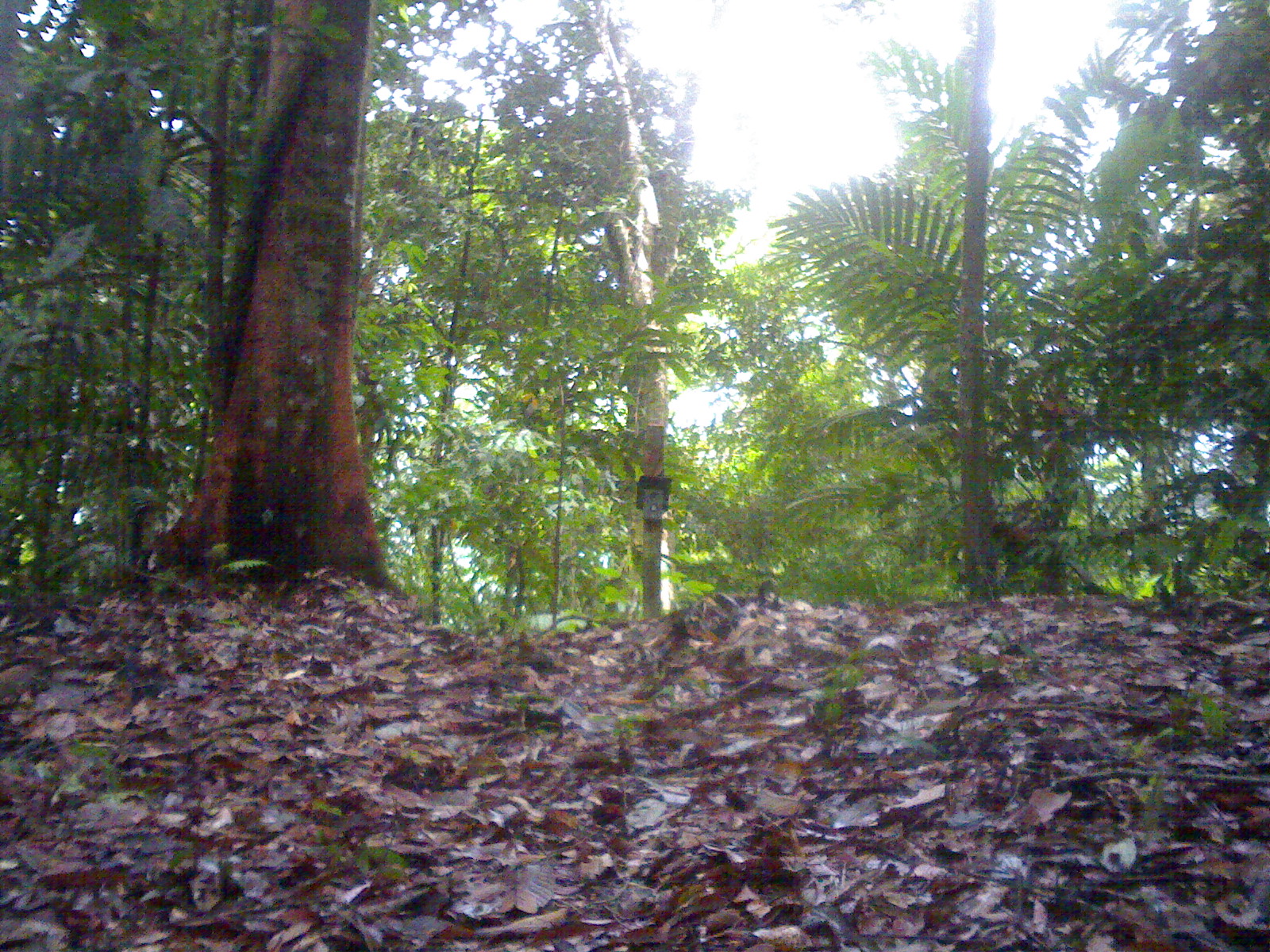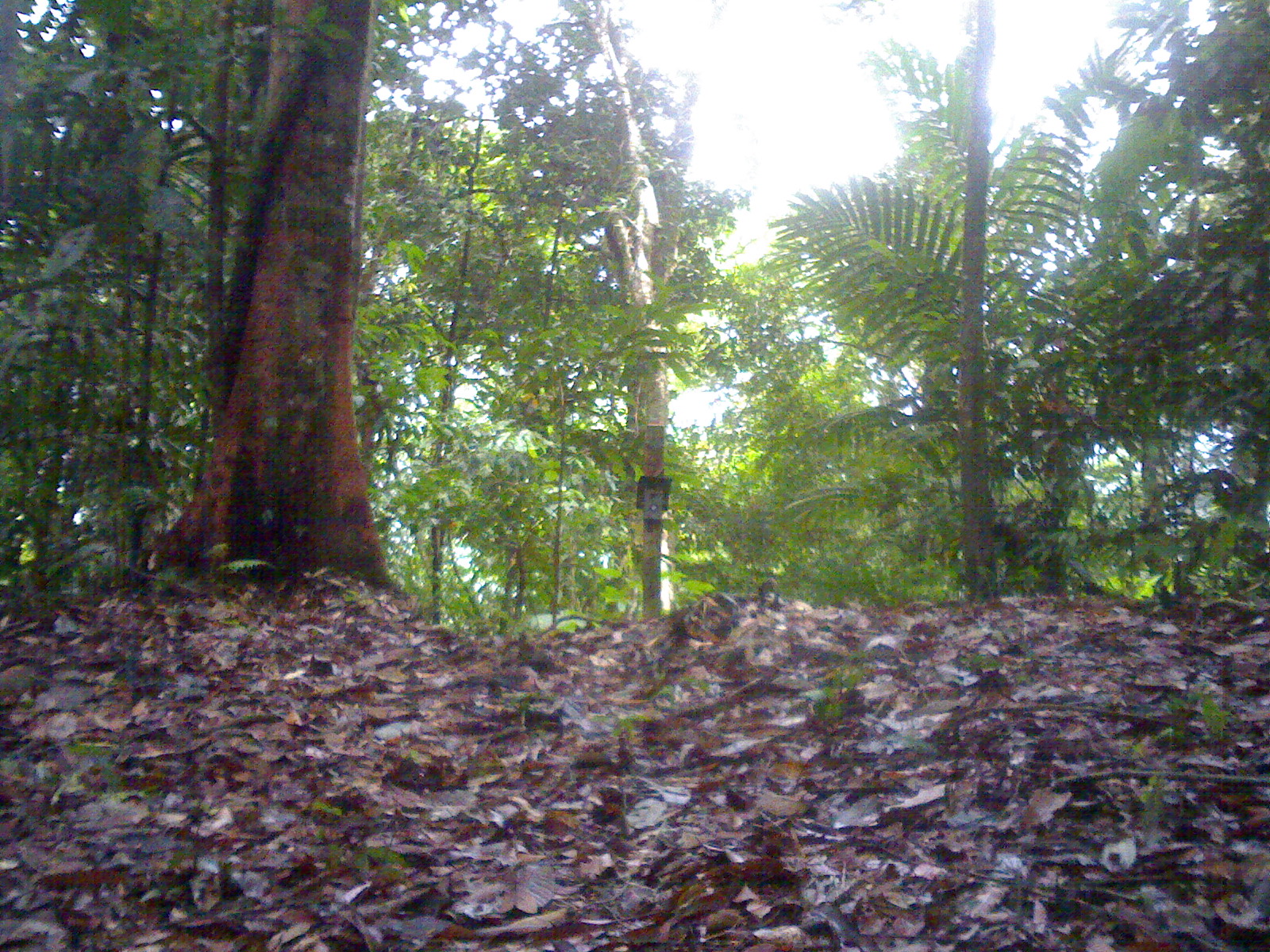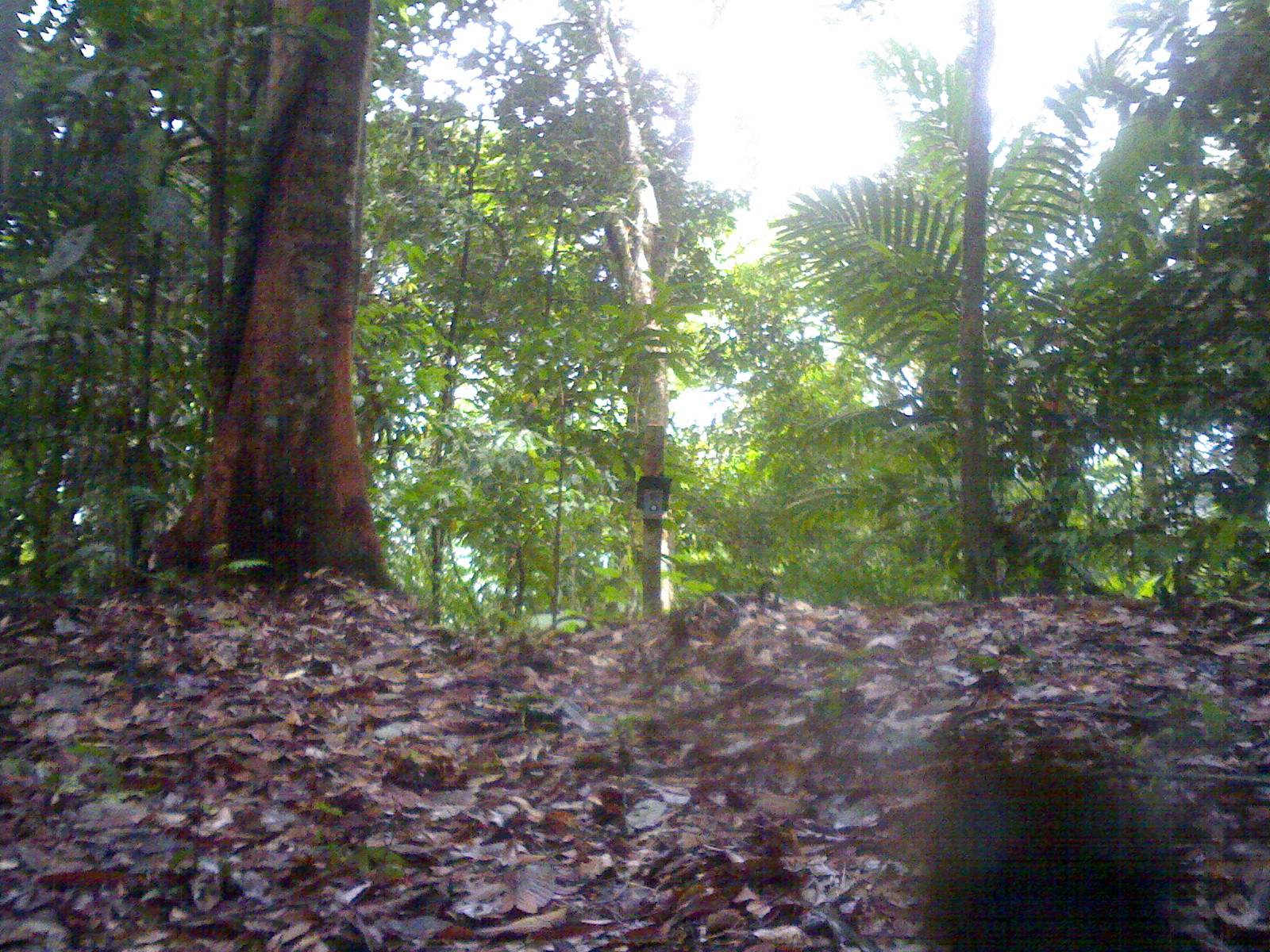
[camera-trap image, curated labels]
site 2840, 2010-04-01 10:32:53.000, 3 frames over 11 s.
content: unidentified animal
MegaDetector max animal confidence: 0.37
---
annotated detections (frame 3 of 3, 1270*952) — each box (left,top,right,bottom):
unknown: (904,738,1207,952)